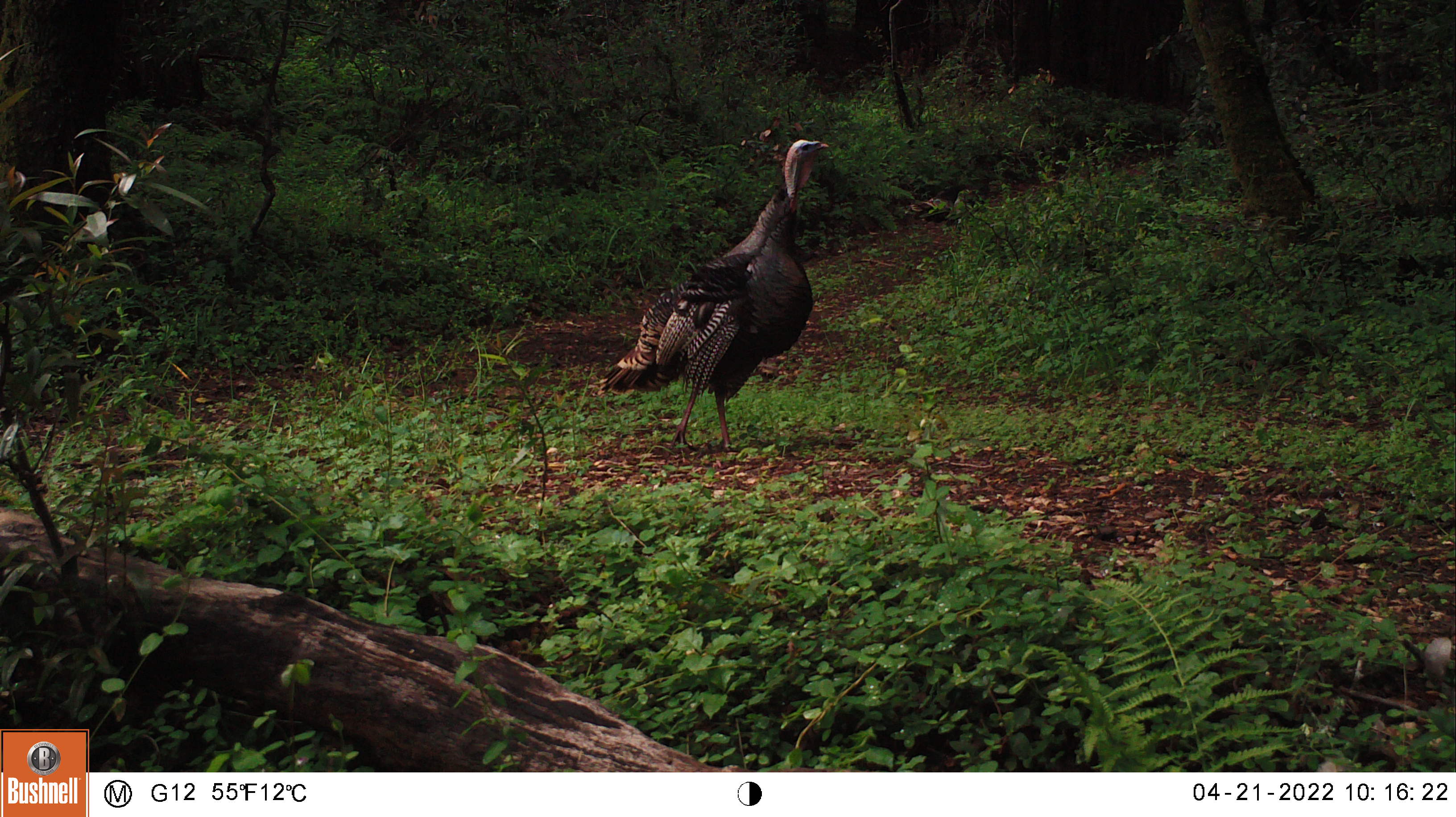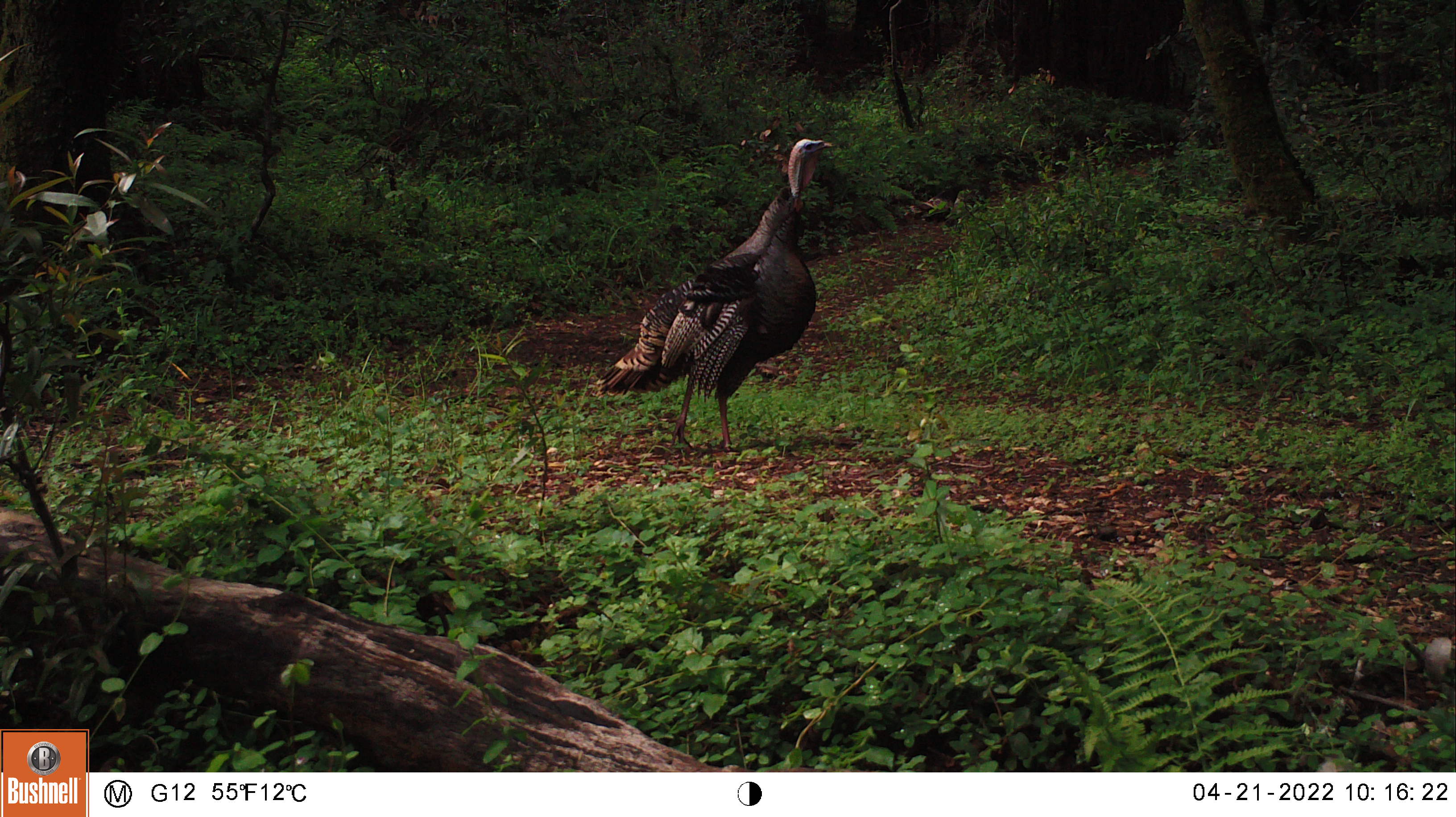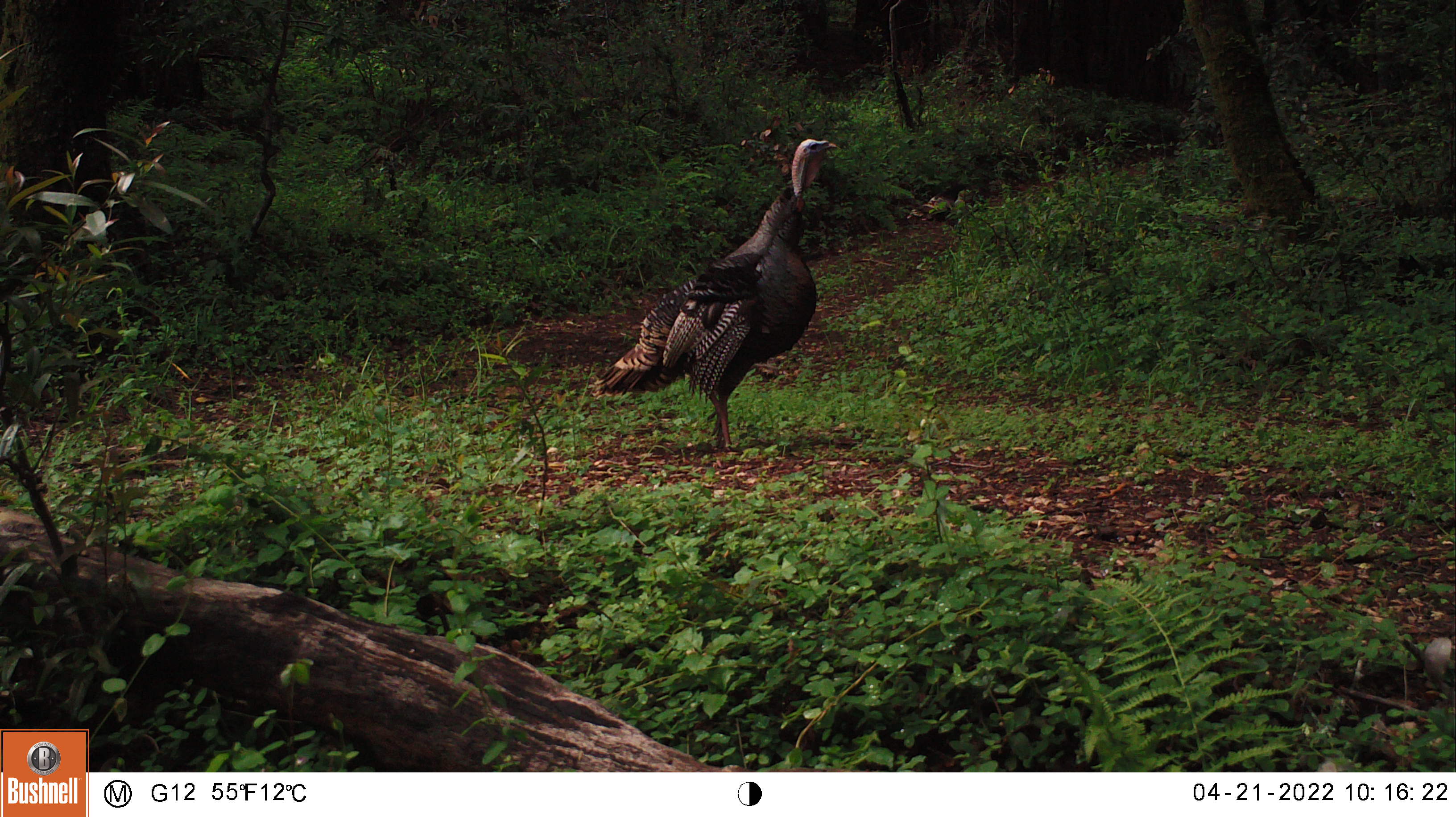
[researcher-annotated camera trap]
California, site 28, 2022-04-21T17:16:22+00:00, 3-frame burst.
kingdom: Animalia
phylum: Chordata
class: Aves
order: Galliformes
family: Phasianidae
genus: Meleagris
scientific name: Meleagris gallopavo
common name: turkey